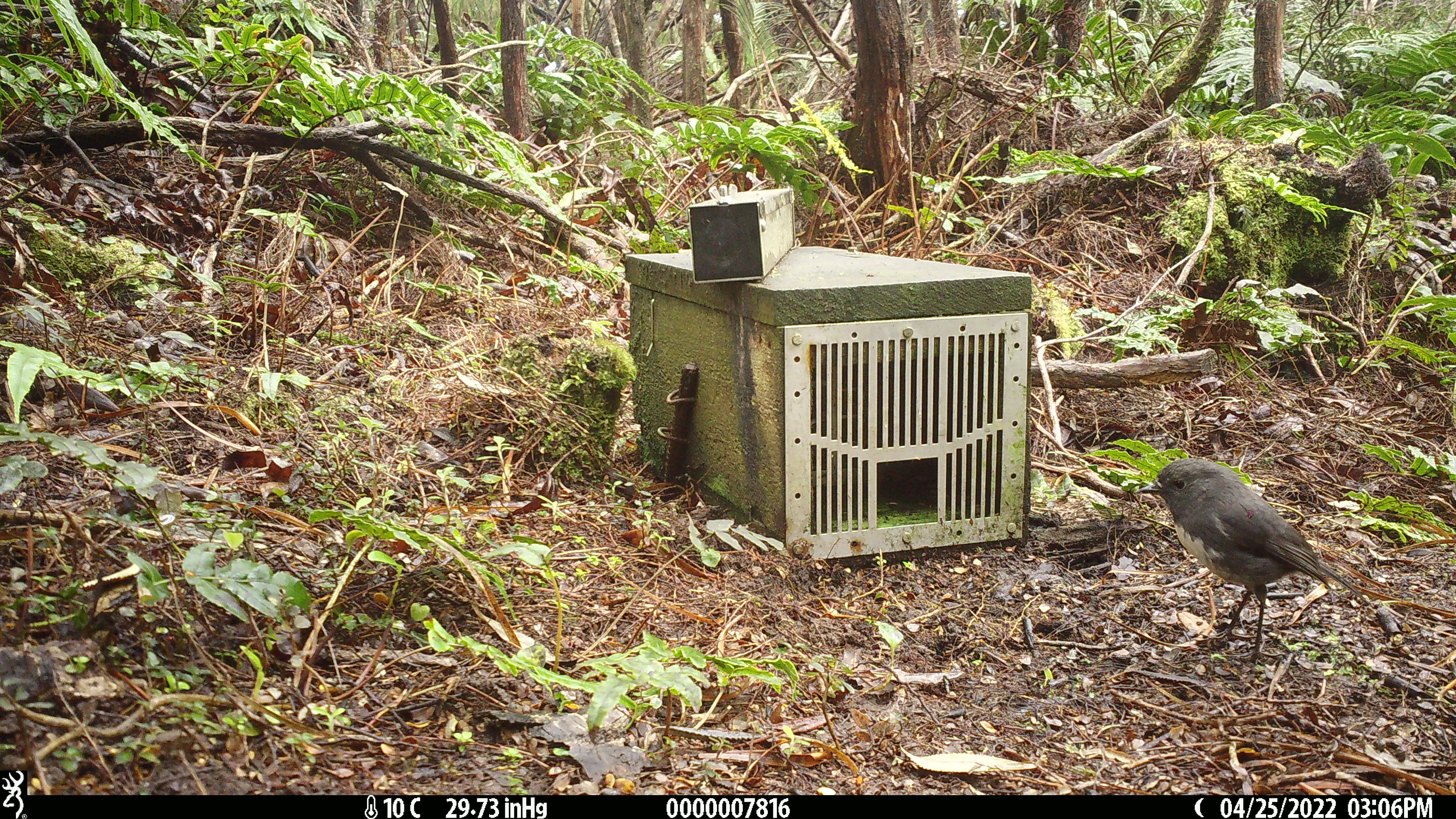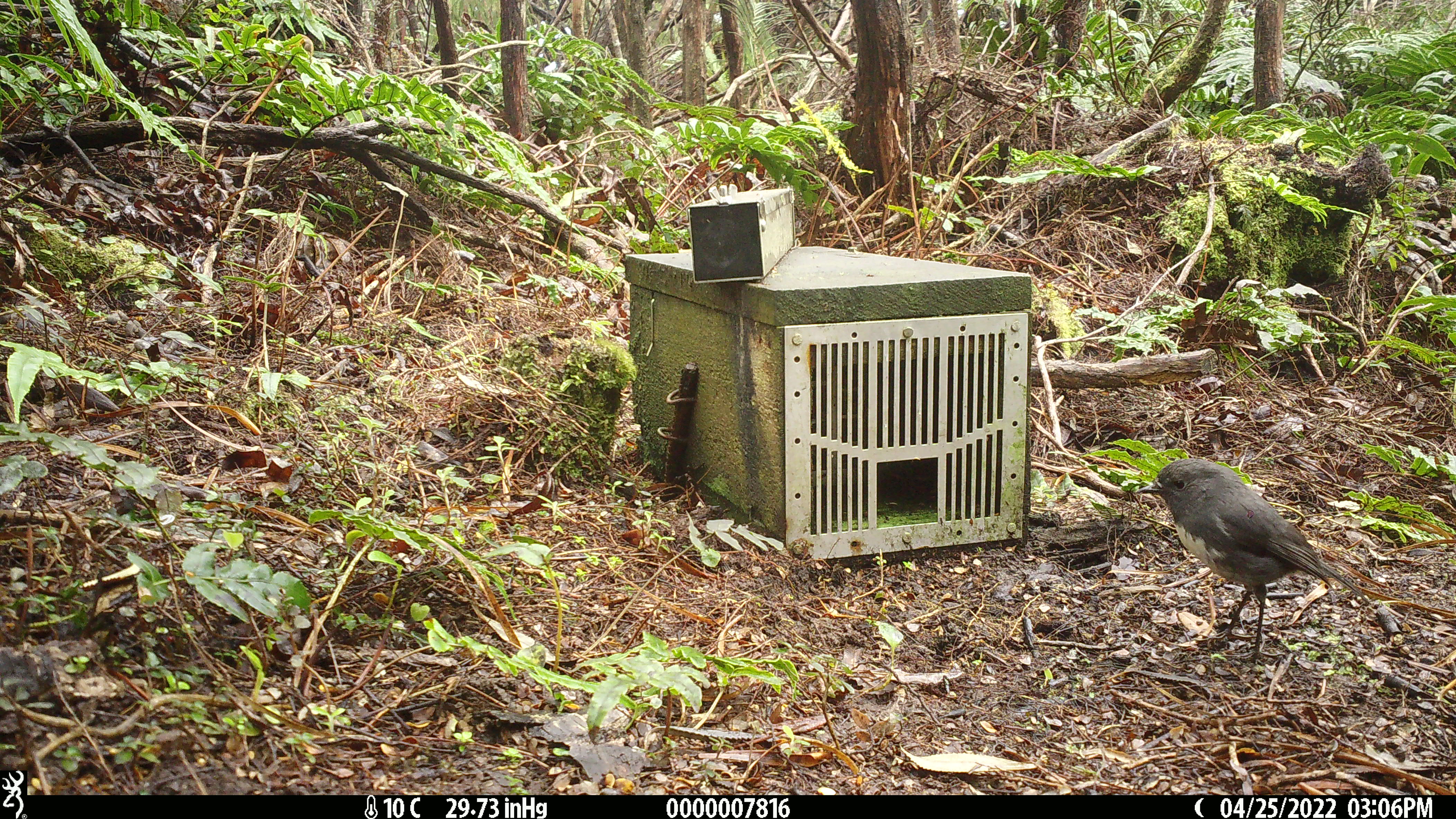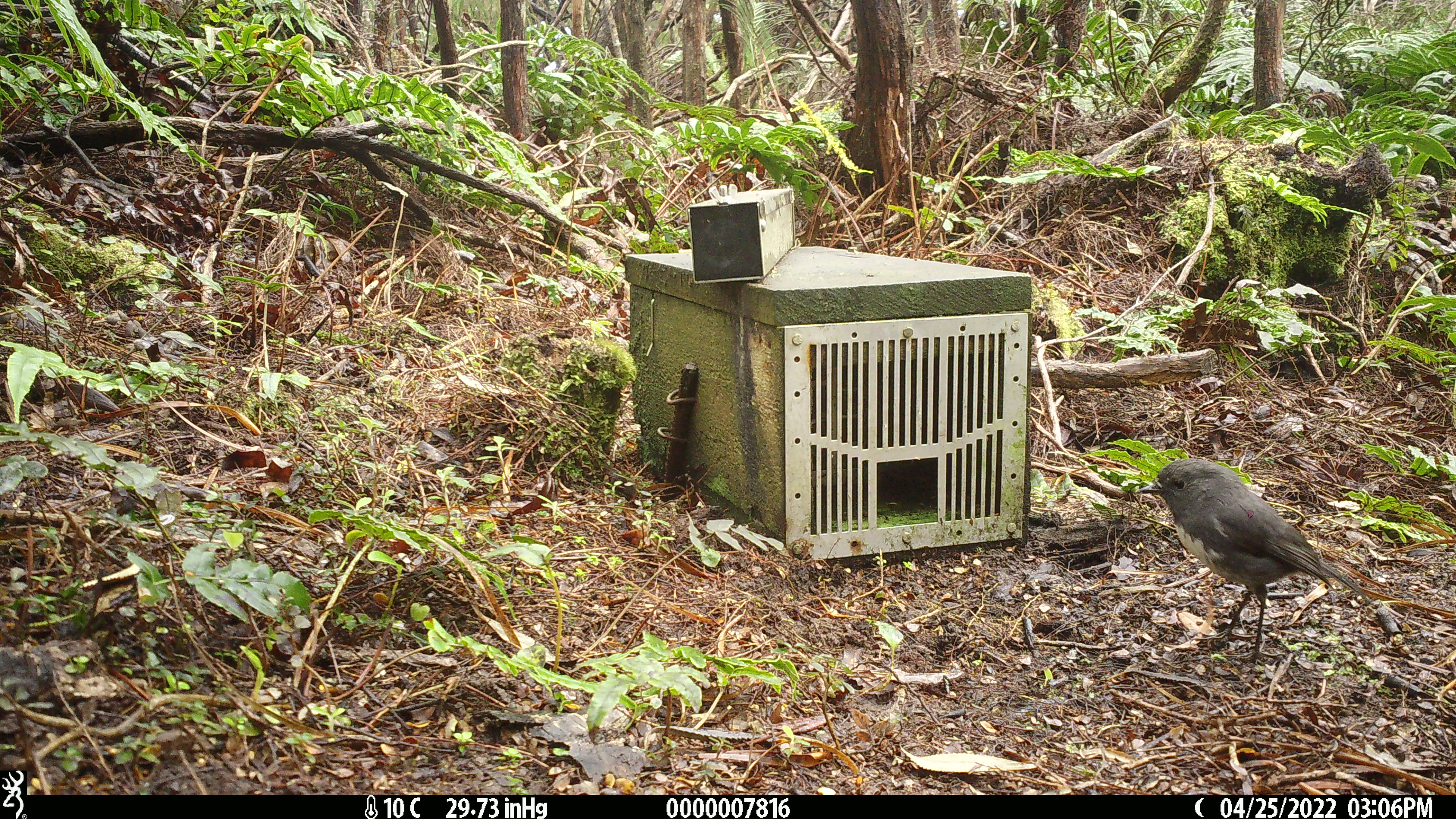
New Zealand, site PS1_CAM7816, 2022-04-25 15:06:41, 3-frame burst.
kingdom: Animalia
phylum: Chordata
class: Aves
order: Passeriformes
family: Petroicidae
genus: Petroica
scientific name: Petroica australis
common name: new zealand robin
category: robin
Robin (new zealand robin) (Petroica australis).